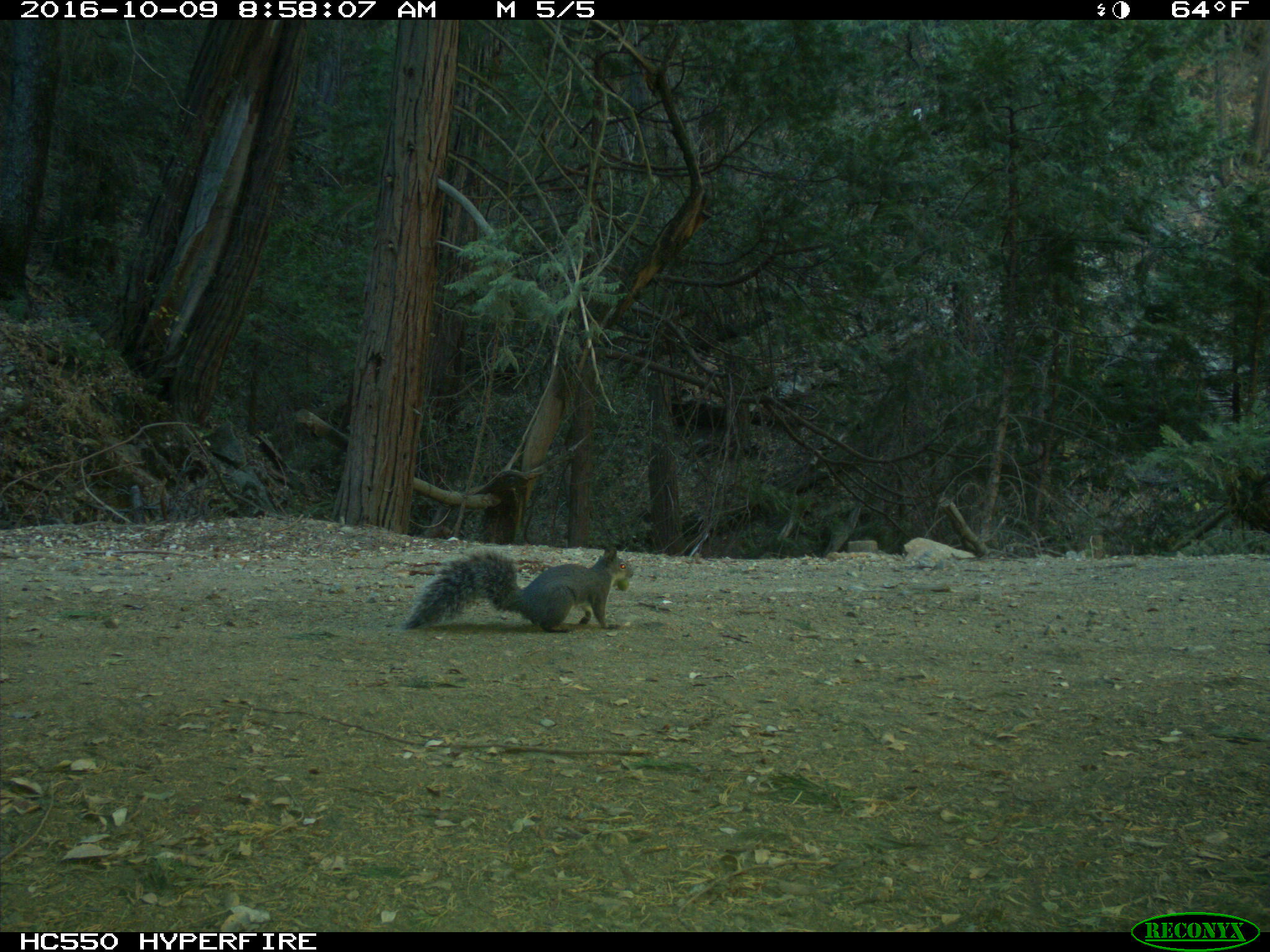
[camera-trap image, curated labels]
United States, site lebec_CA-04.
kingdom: Animalia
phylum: Chordata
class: Mammalia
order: Rodentia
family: Sciuridae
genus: Sciurus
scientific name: Sciurus carolinensis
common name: eastern gray squirrel